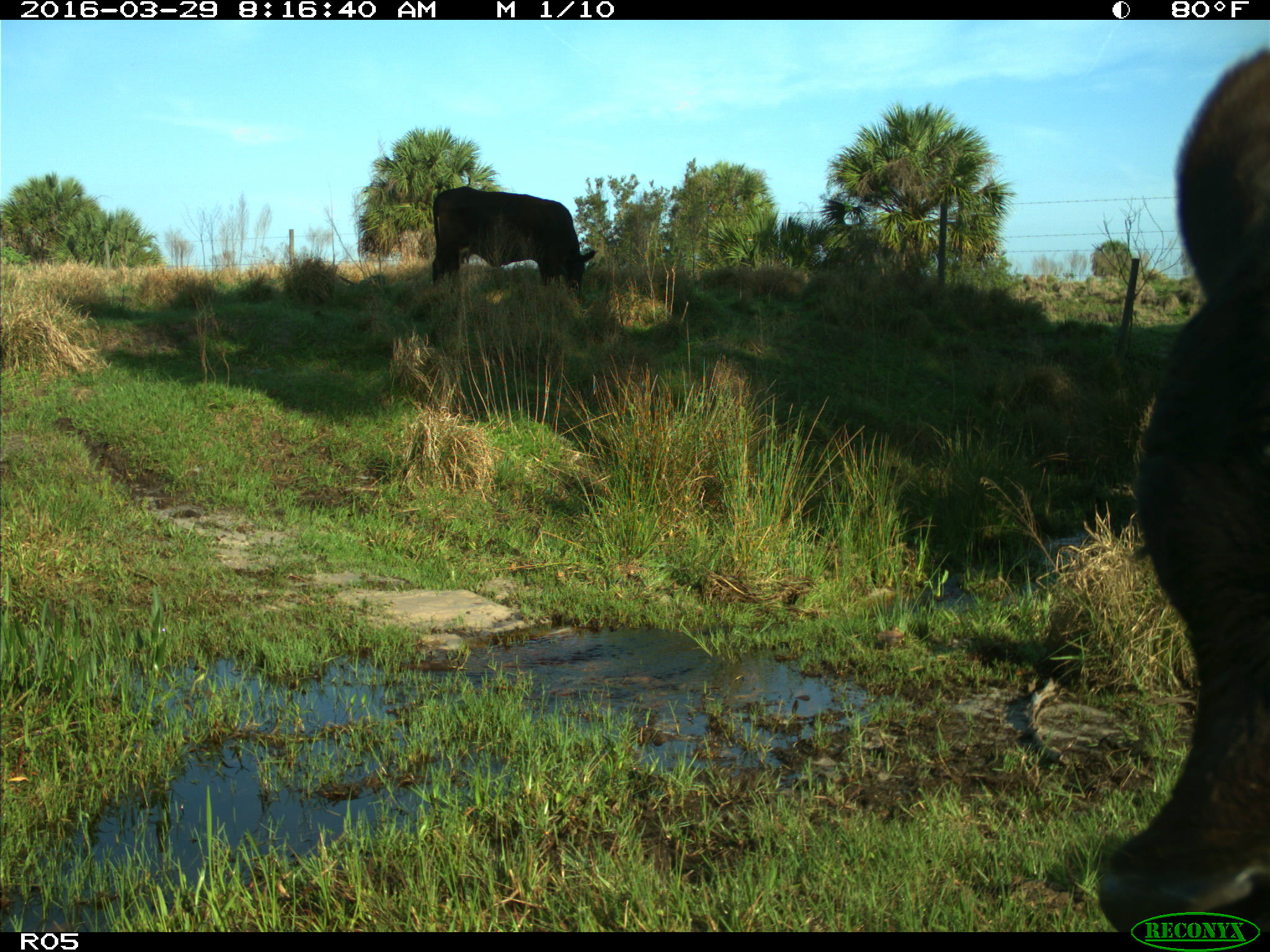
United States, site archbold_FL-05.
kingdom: Animalia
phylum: Chordata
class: Mammalia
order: Artiodactyla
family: Bovidae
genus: Bos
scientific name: Bos taurus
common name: domestic cow